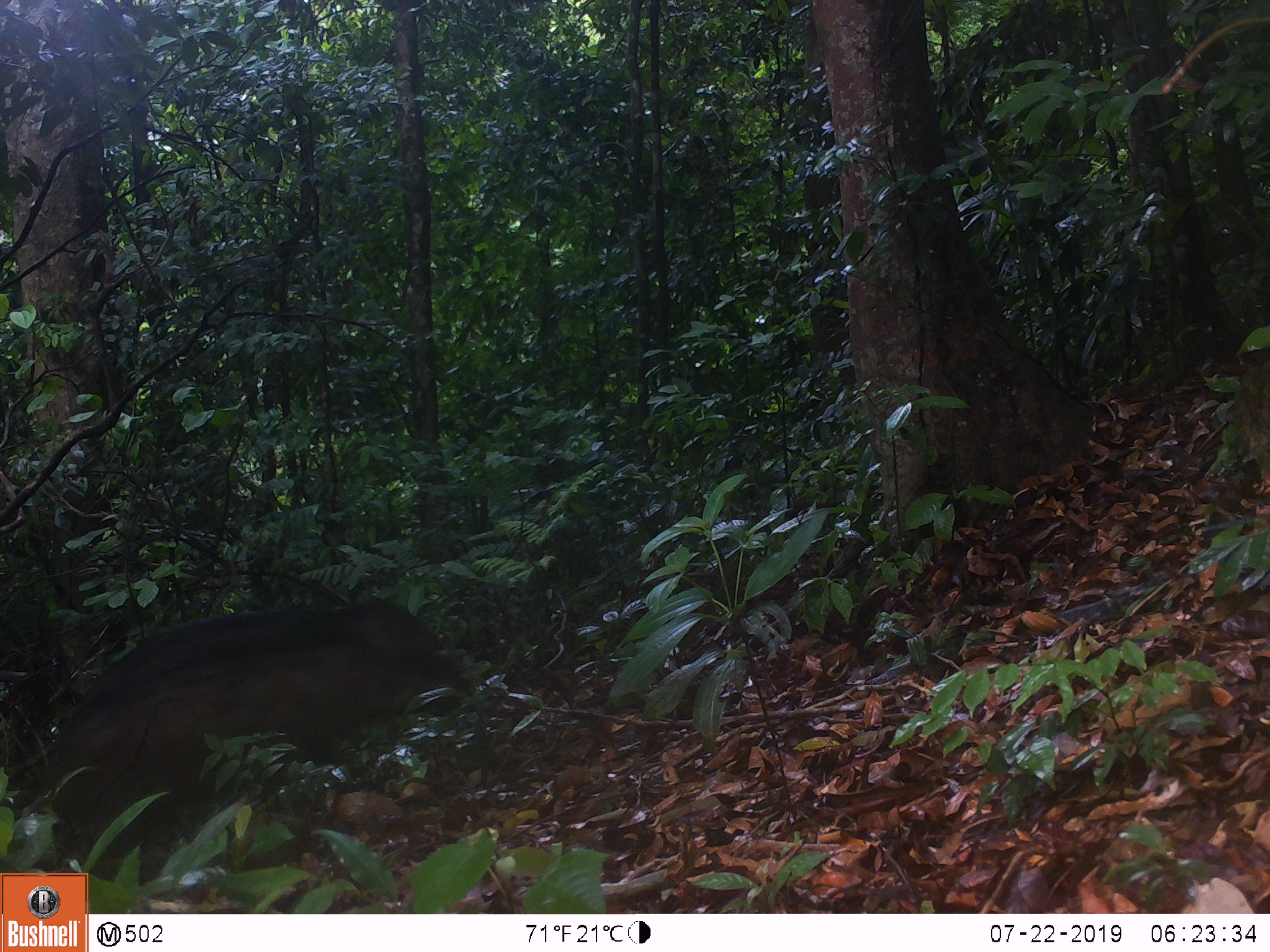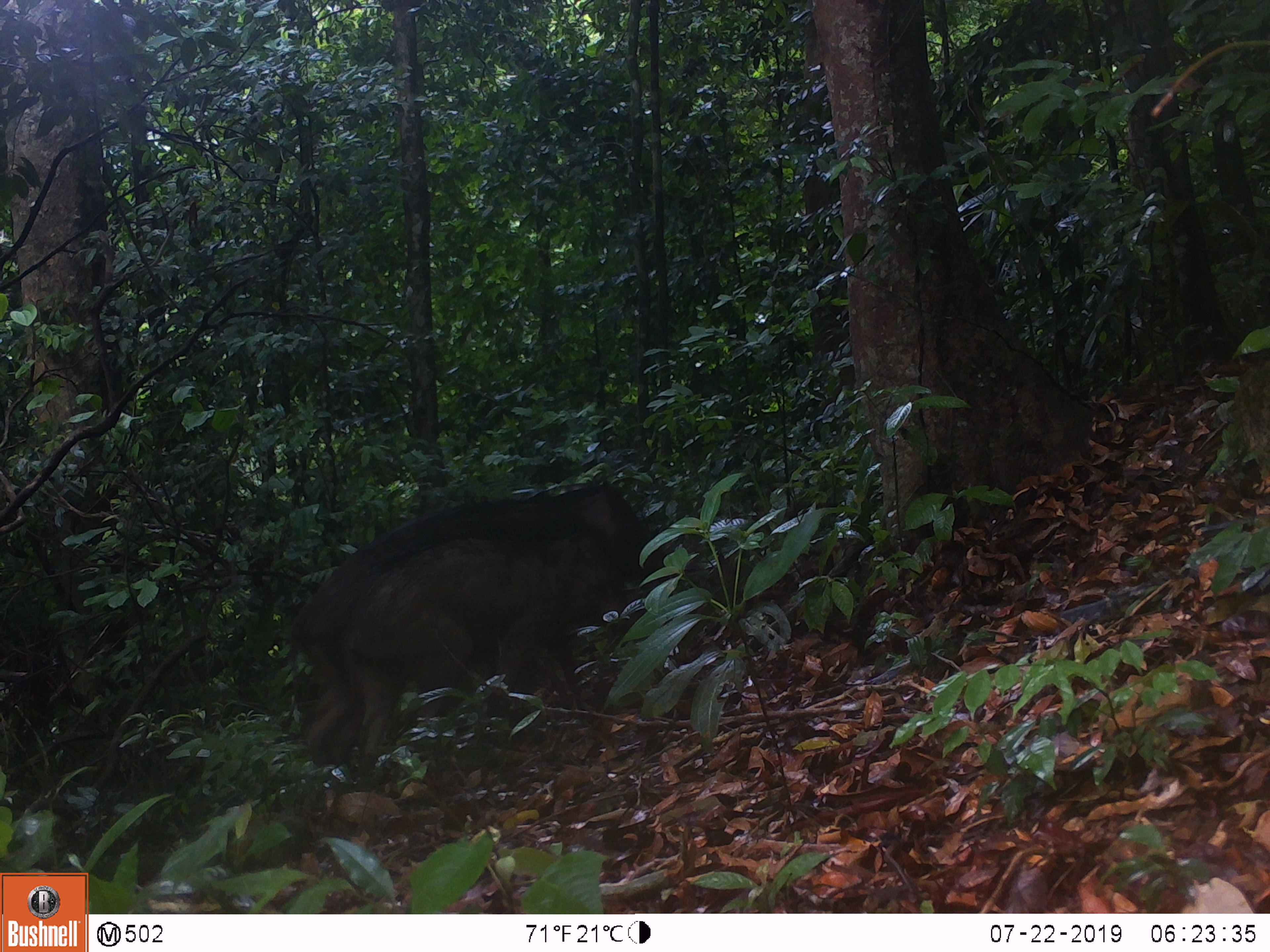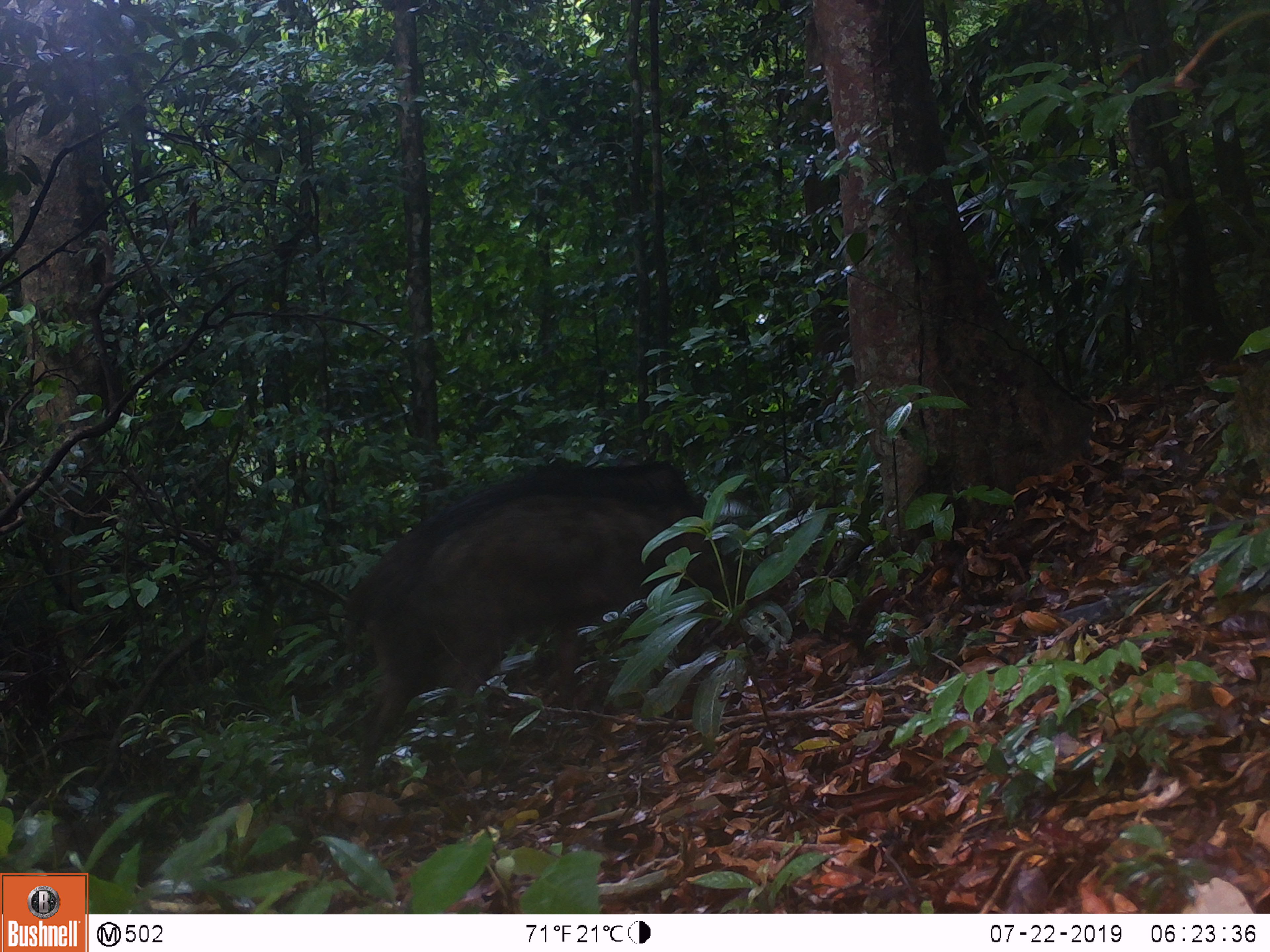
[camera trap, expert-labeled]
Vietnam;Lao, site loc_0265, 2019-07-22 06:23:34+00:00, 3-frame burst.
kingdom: Animalia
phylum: Chordata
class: Mammalia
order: Artiodactyla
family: Suidae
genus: Sus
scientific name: Sus scrofa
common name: eurasian wild pig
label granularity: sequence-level